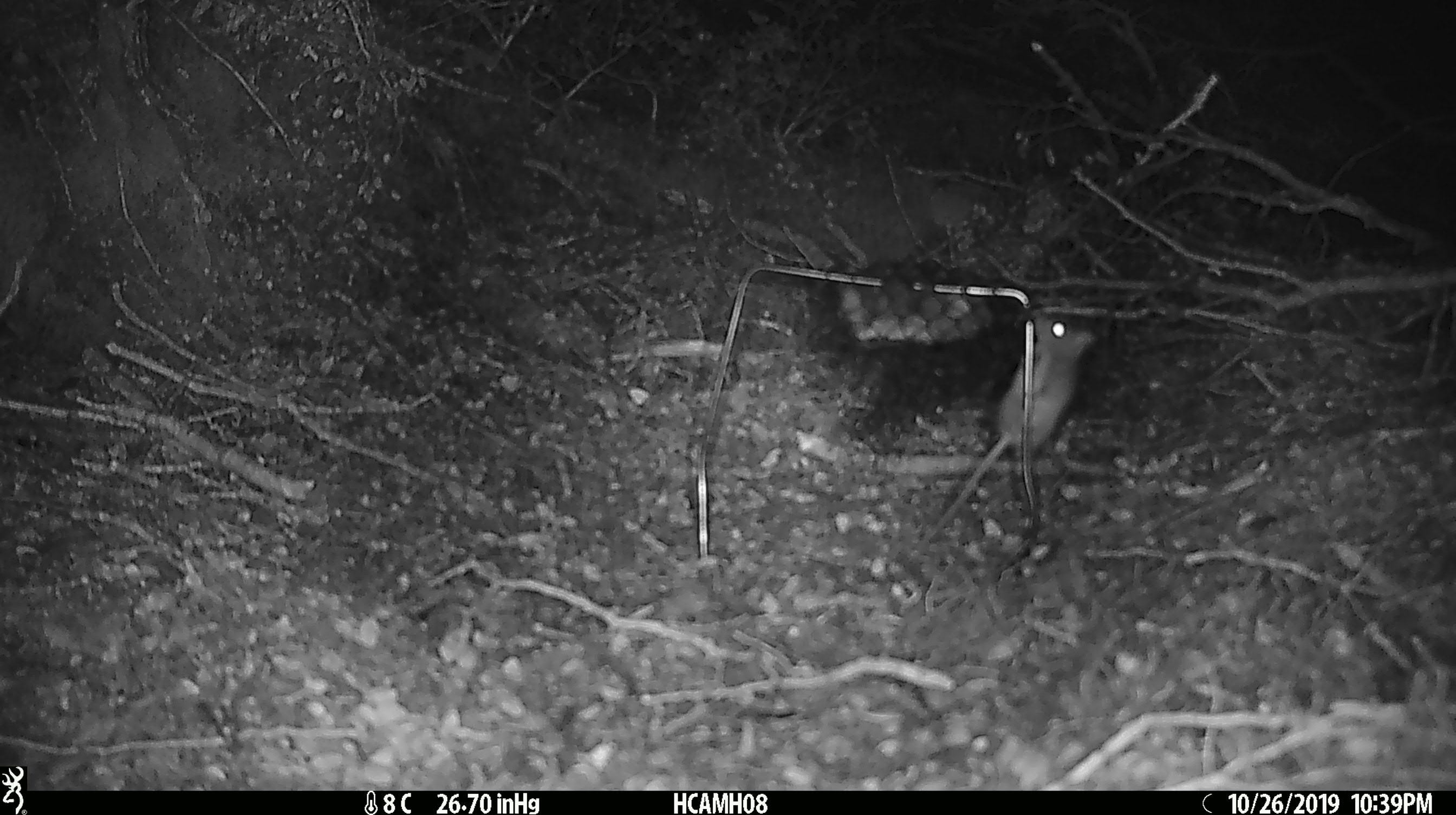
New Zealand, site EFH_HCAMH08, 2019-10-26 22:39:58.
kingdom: Animalia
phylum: Chordata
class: Mammalia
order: Rodentia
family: Muridae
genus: Mus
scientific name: Mus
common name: mouse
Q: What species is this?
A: Mouse (Mus).